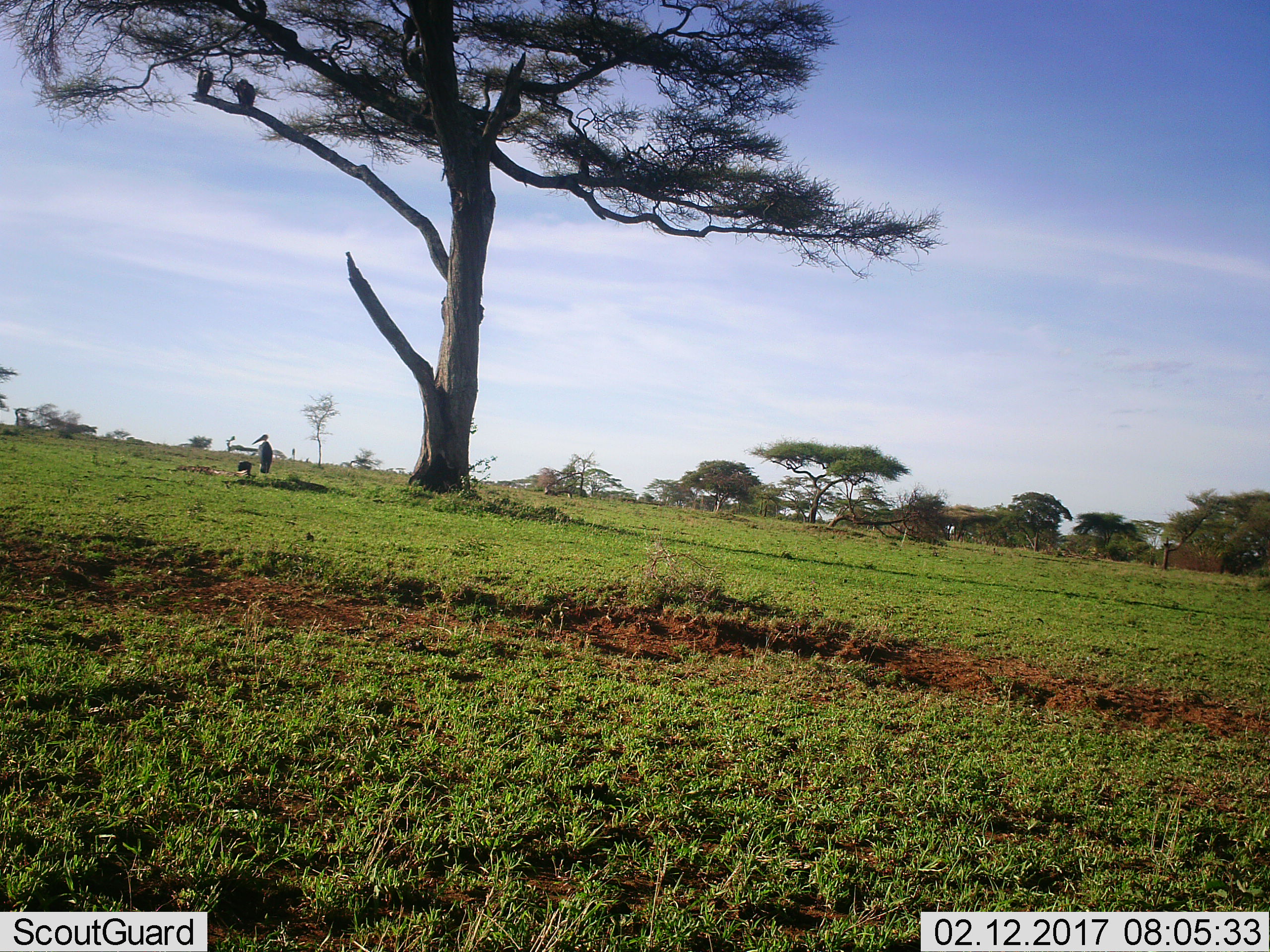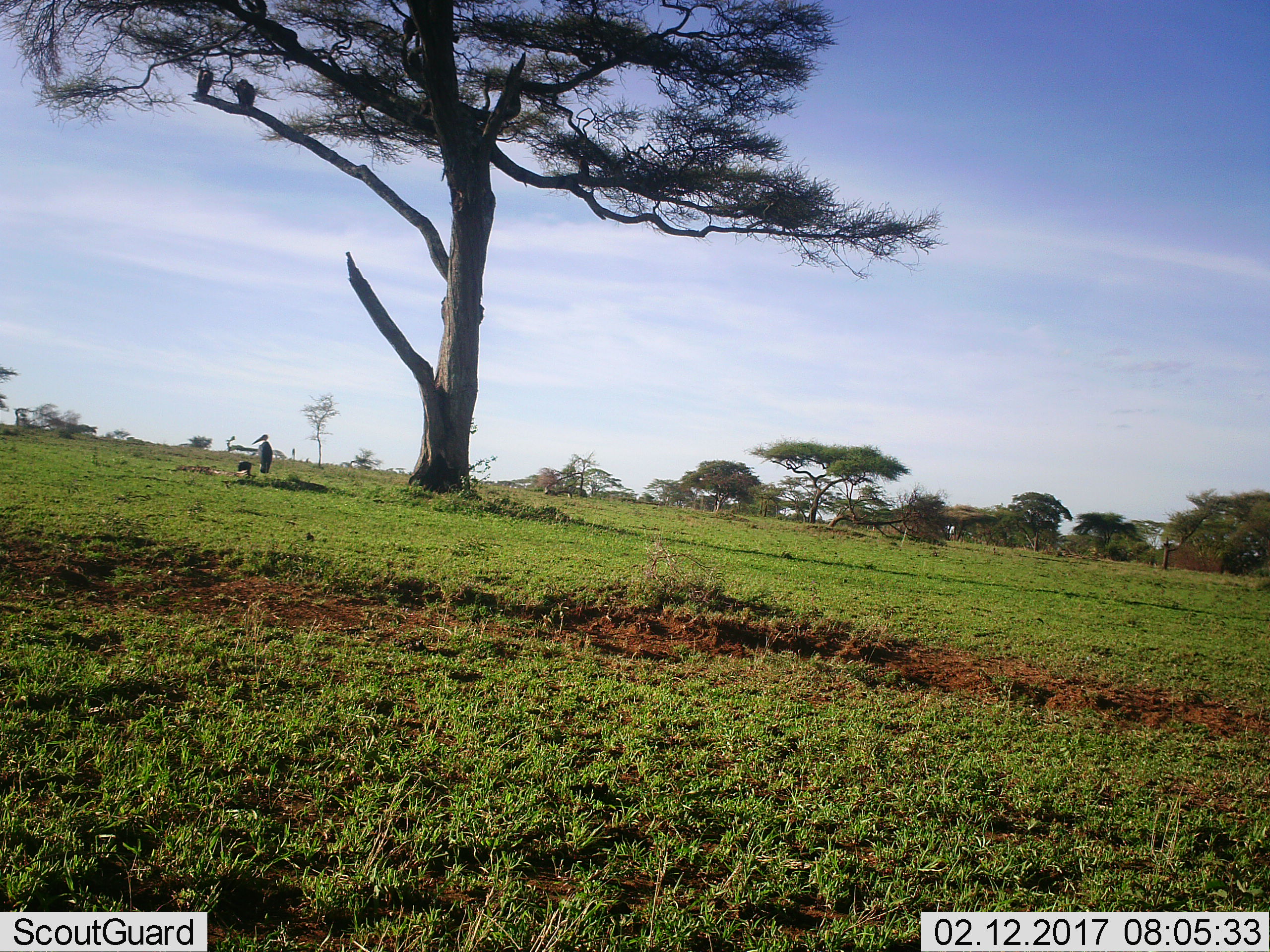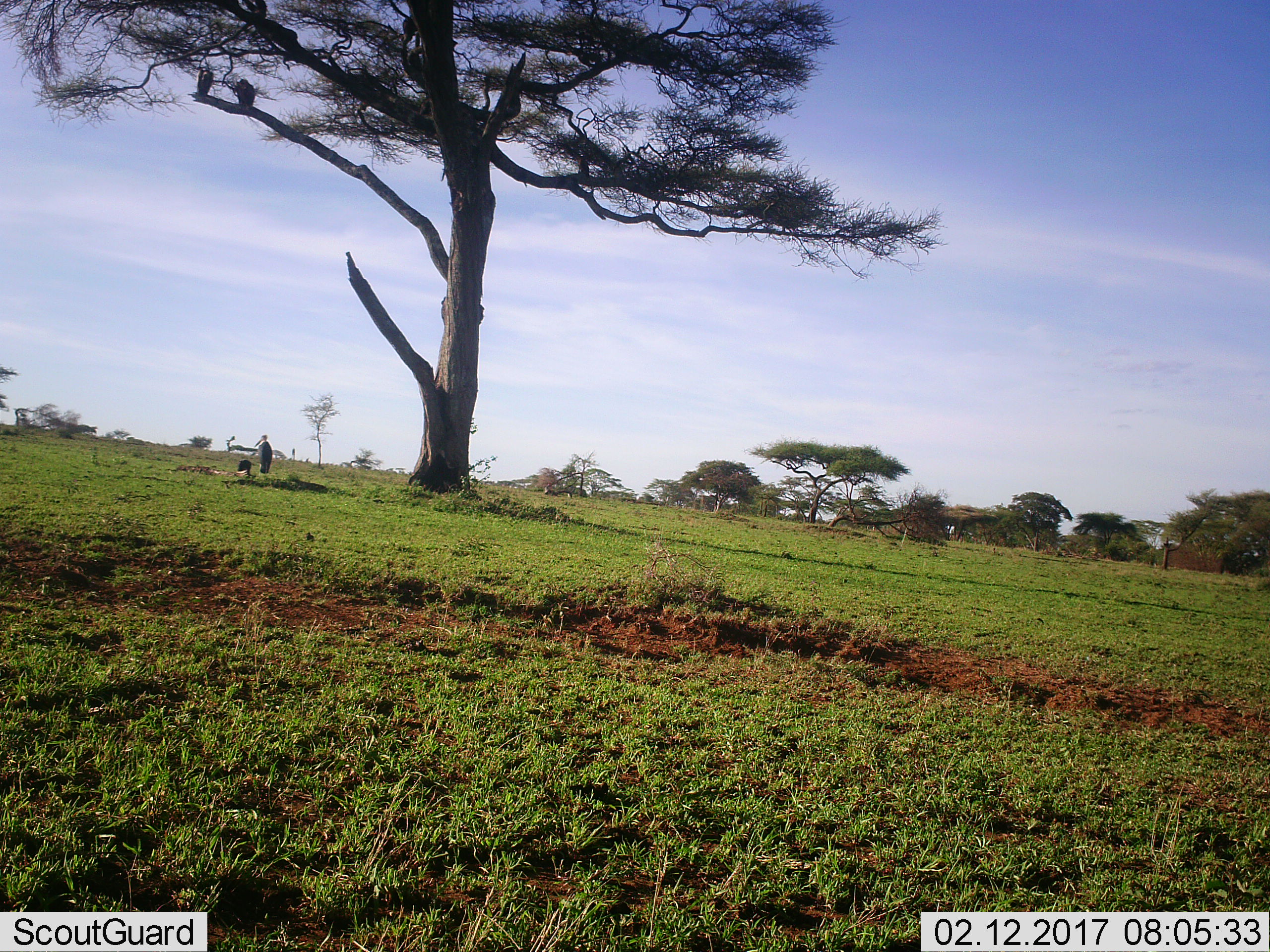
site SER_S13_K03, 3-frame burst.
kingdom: Animalia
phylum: Chordata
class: Aves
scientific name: Aves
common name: bird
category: birdother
Birdother (bird) (Aves), count 1. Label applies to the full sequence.